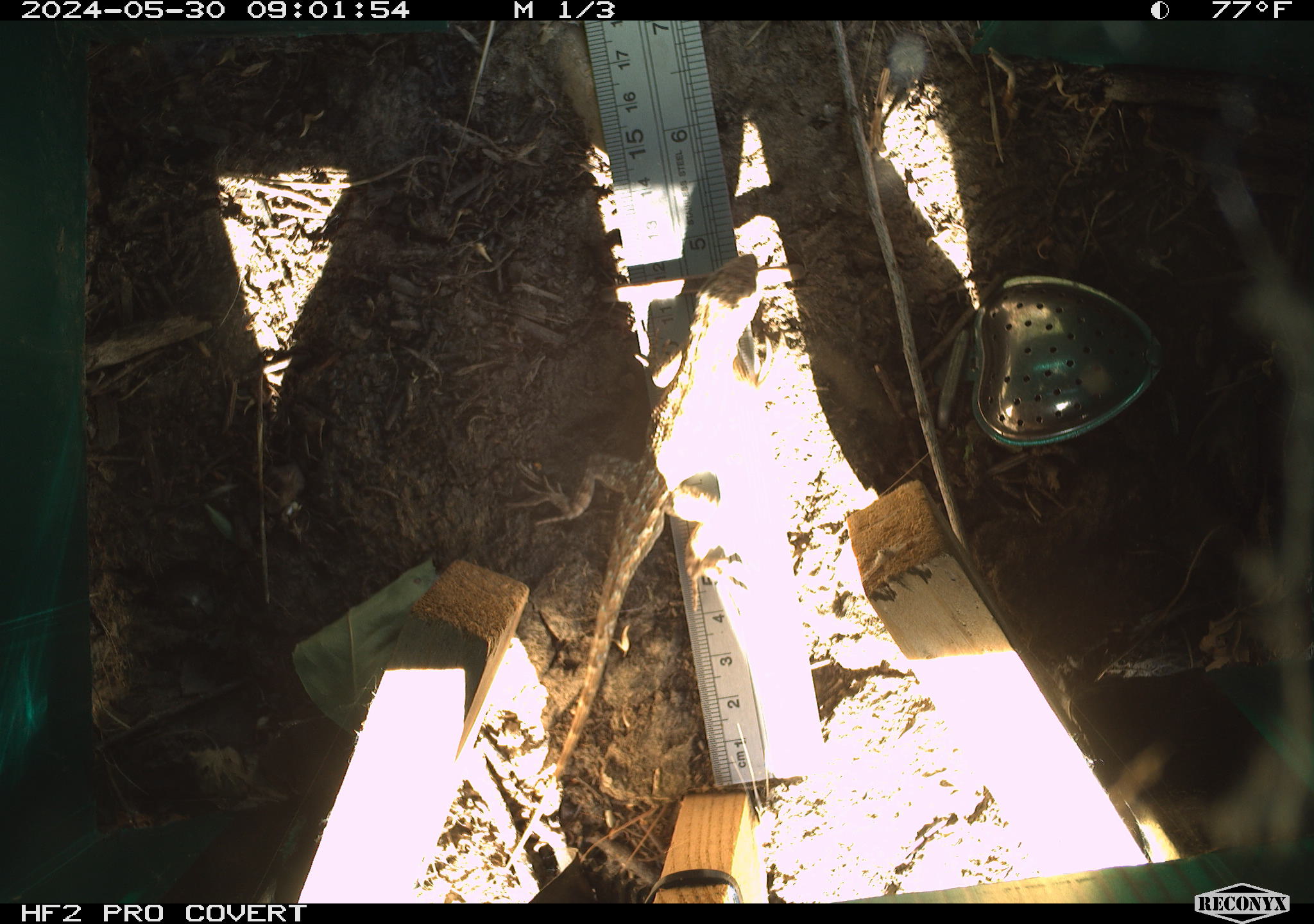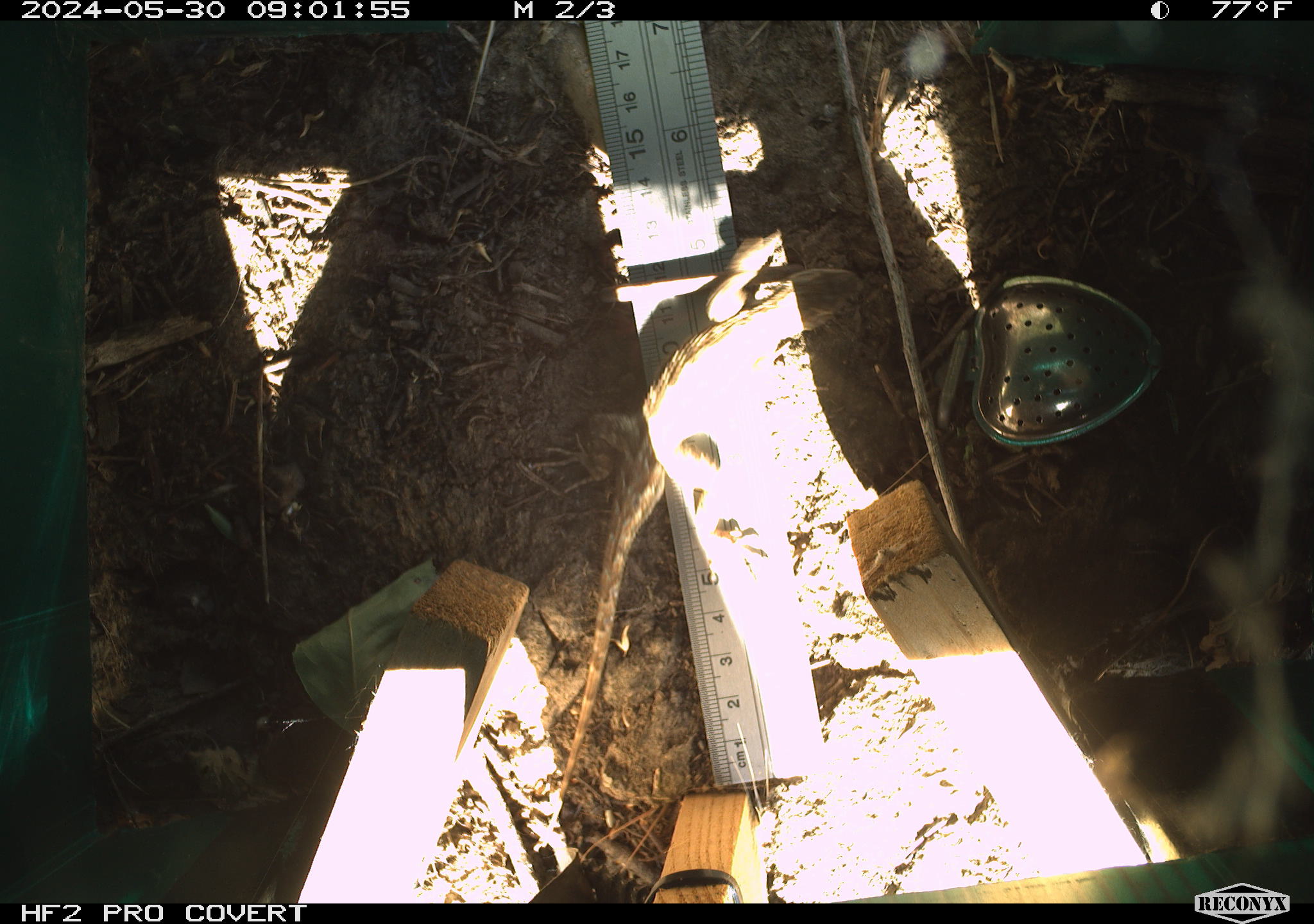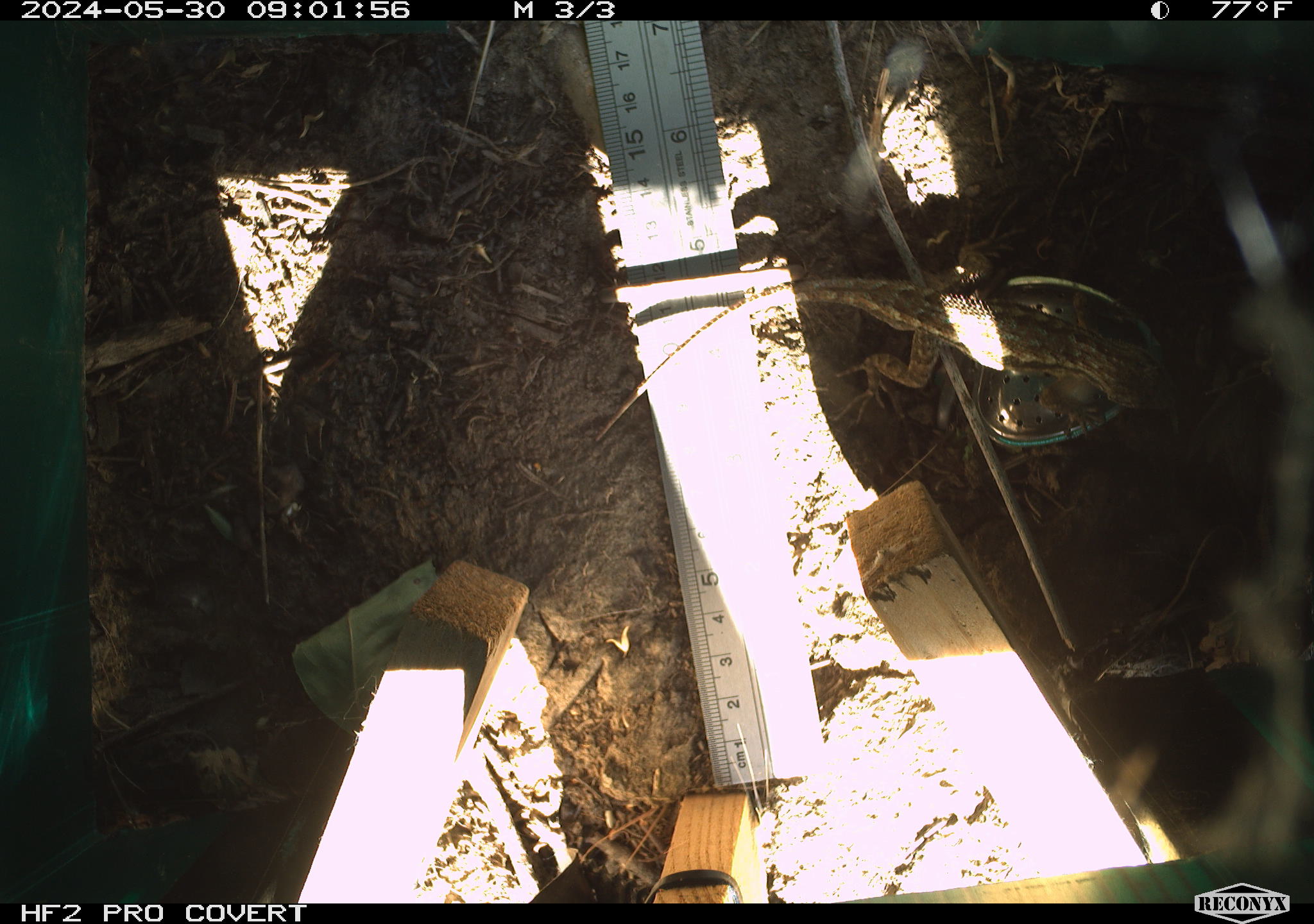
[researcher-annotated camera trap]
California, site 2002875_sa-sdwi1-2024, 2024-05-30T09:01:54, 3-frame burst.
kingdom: Animalia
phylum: Chordata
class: Reptilia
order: Squamata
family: Phrynosomatidae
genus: Sceloporus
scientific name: Sceloporus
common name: spiny lizards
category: sceloporus species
Sceloporus species (spiny lizards) (Sceloporus).